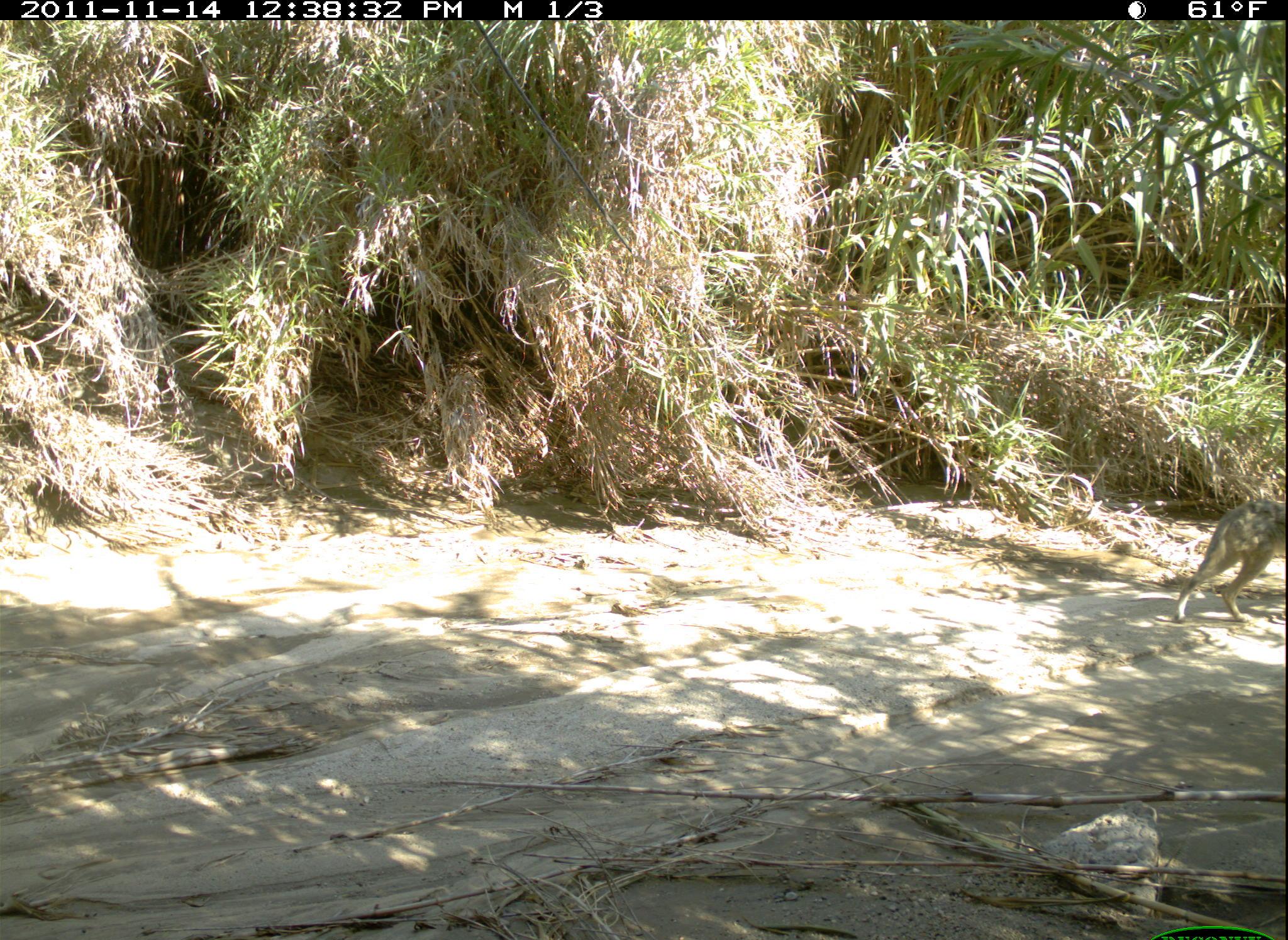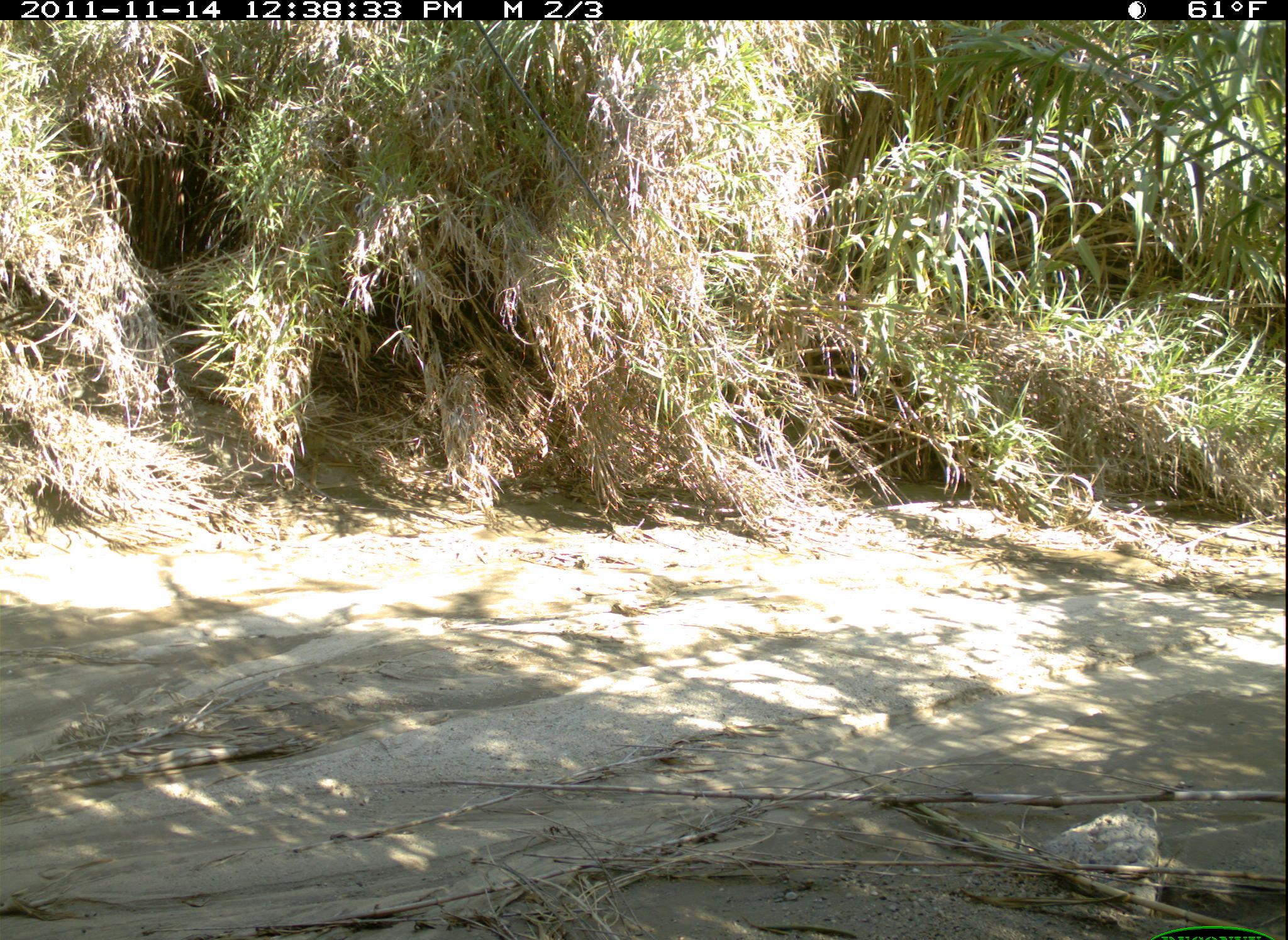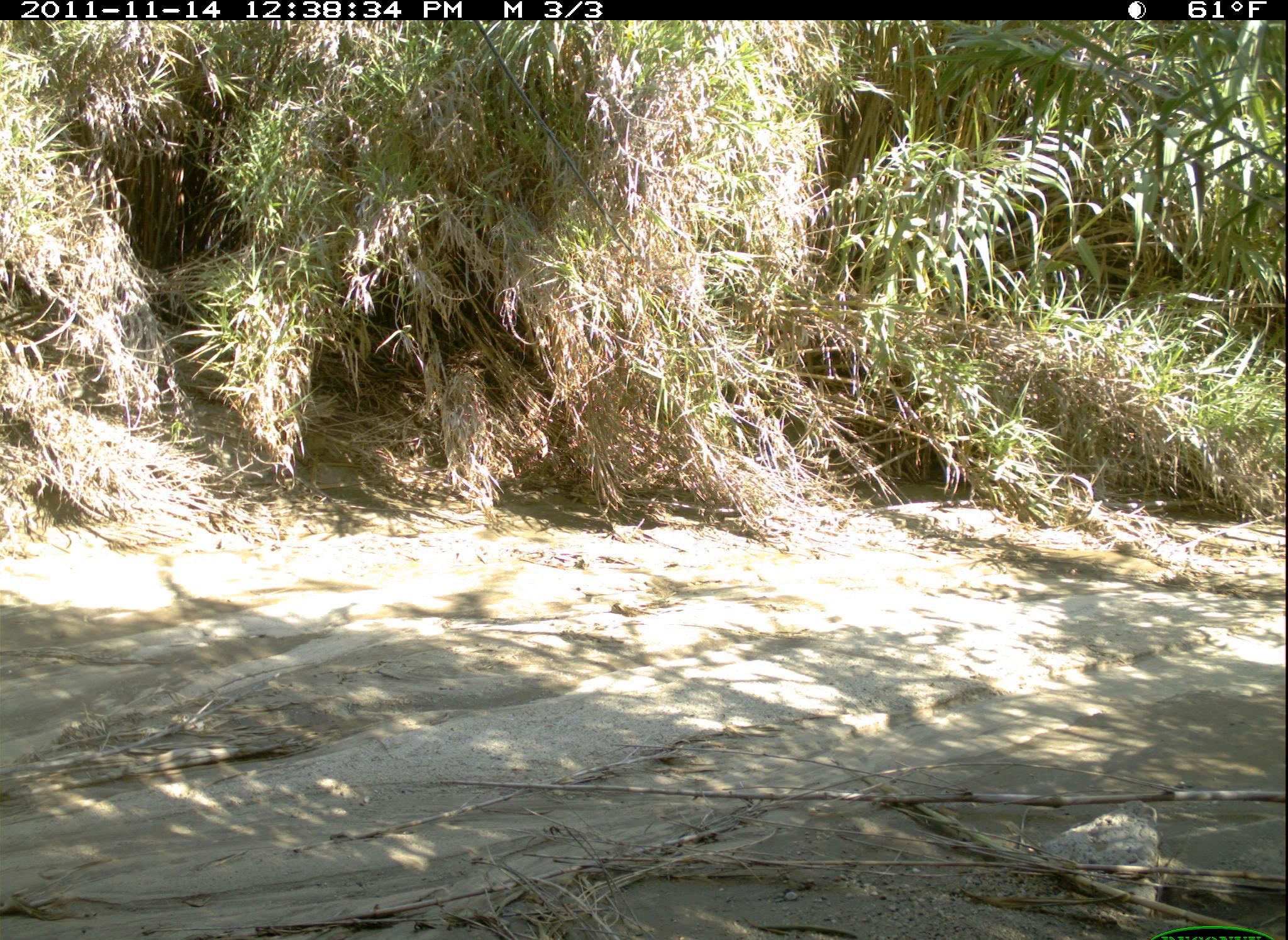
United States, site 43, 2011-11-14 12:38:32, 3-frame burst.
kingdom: Animalia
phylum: Chordata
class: Mammalia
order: Carnivora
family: Canidae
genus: Canis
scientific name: Canis latrans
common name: coyote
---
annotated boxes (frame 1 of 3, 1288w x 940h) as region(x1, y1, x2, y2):
coyote: region(1140, 482, 1280, 639)